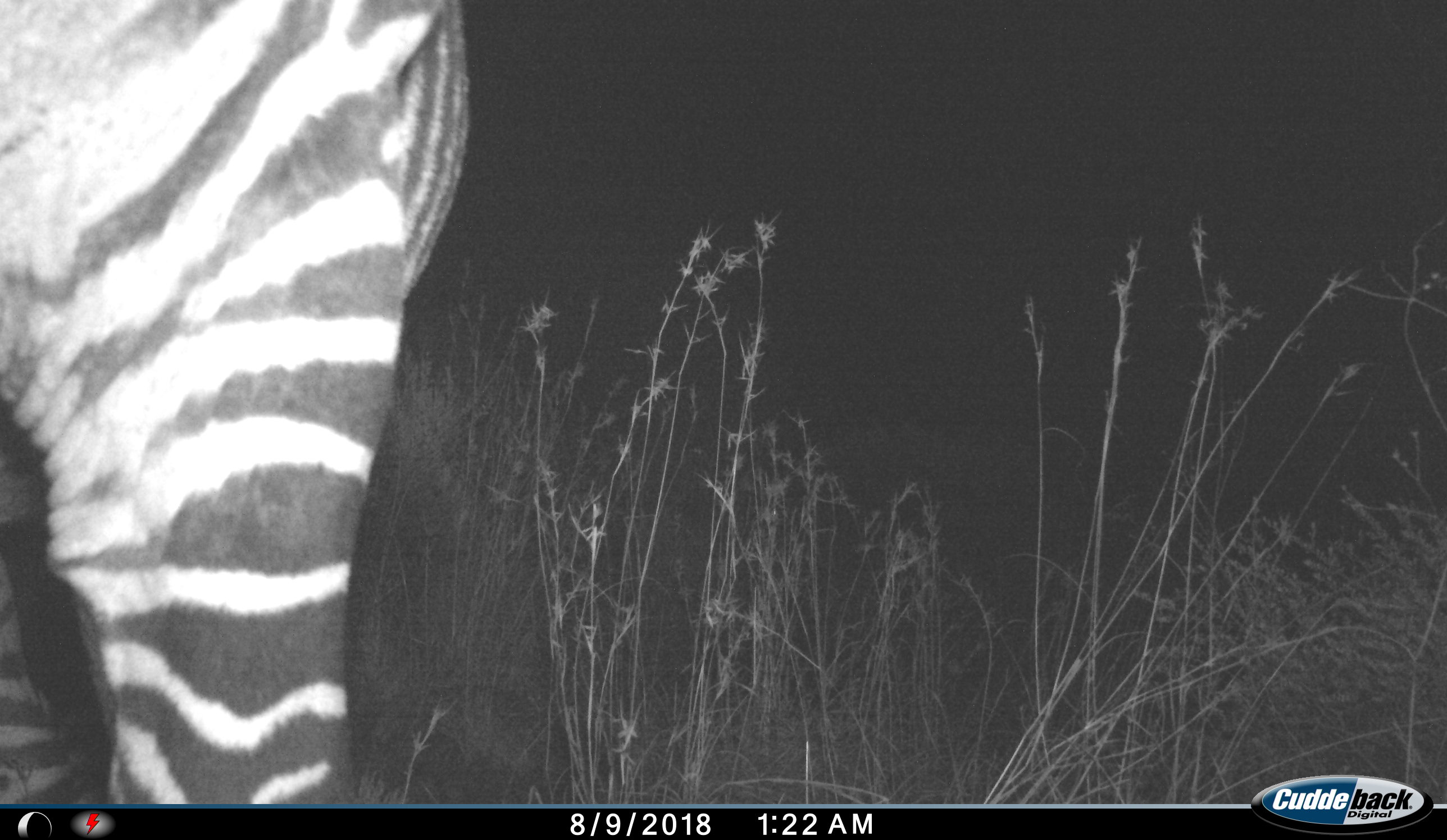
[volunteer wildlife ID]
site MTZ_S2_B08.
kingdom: Animalia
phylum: Chordata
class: Mammalia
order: Perissodactyla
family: Equidae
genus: Equus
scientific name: Equus zebra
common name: mountain zebra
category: zebramountain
Zebramountain (mountain zebra) (Equus zebra), count 1. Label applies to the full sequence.